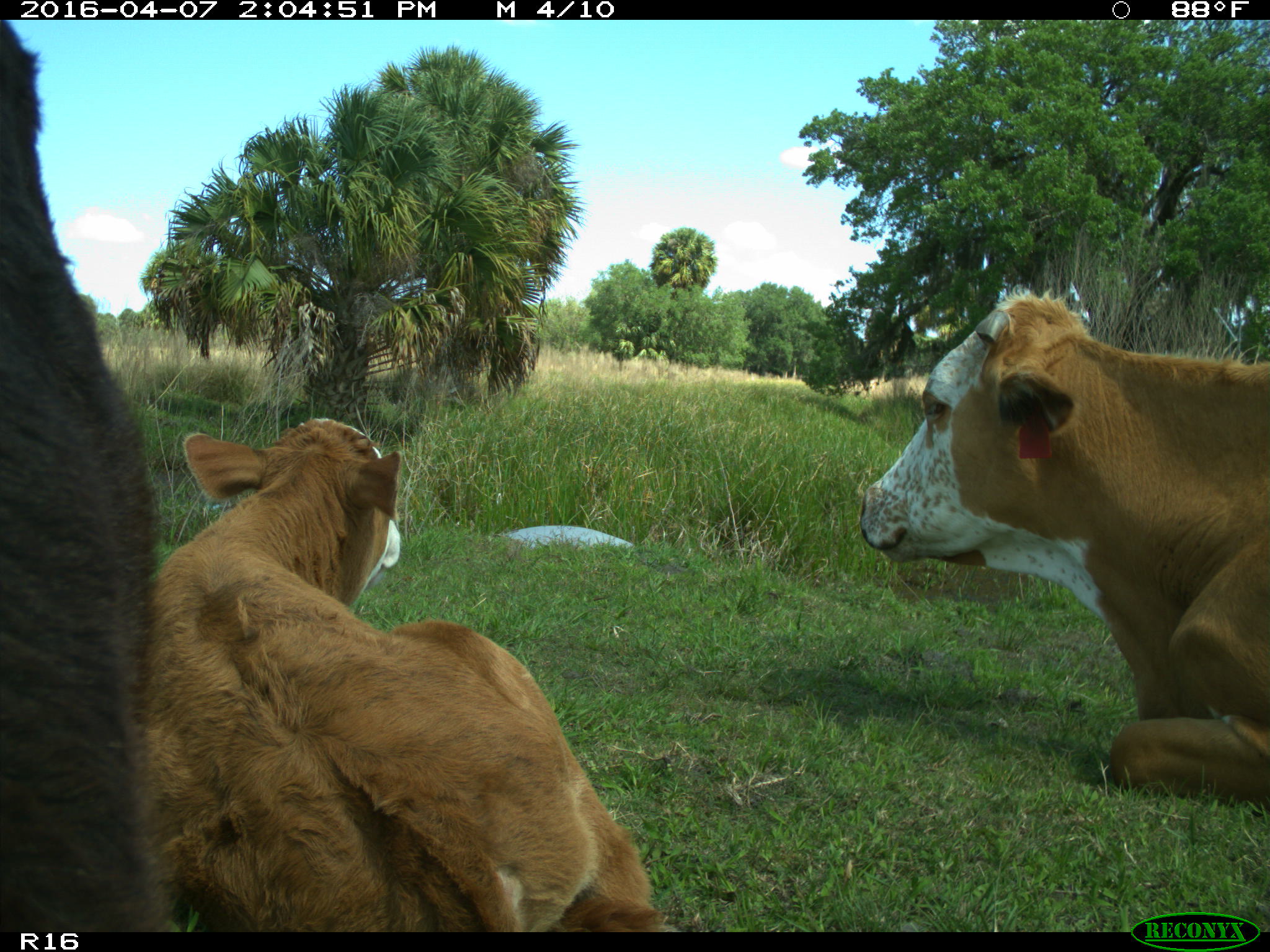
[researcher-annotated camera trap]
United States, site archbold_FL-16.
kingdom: Animalia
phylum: Chordata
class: Mammalia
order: Artiodactyla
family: Bovidae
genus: Bos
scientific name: Bos taurus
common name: domestic cow